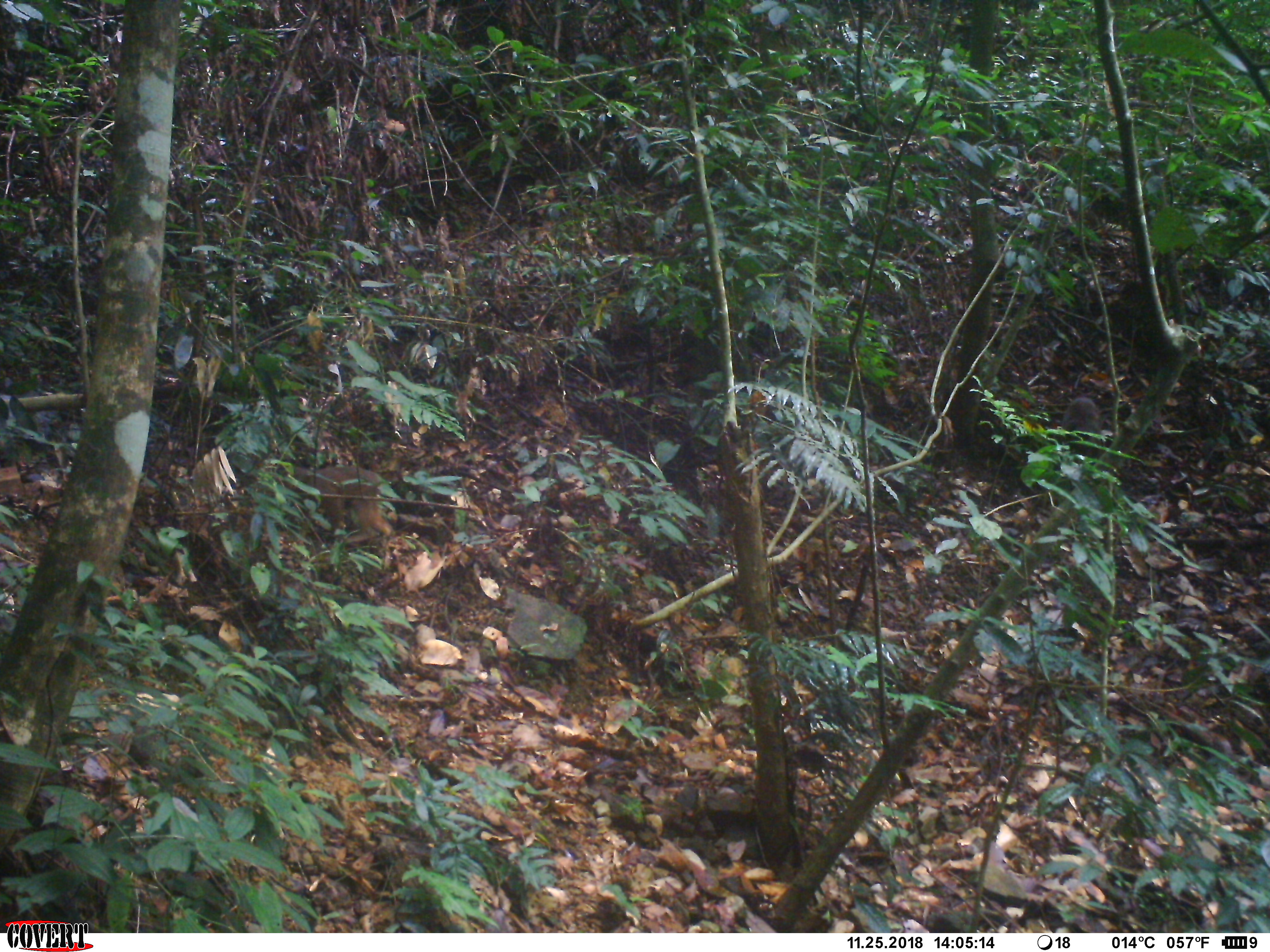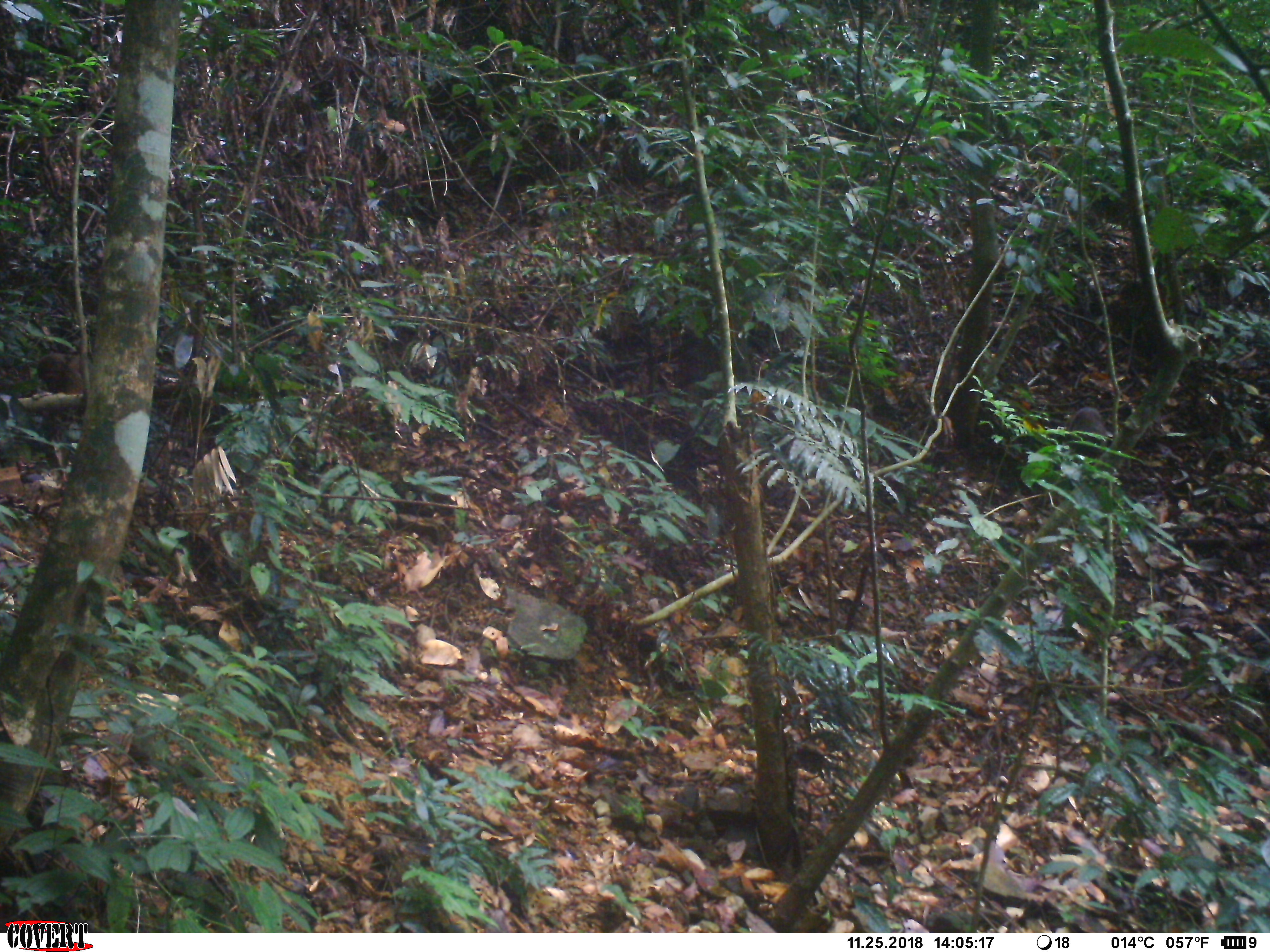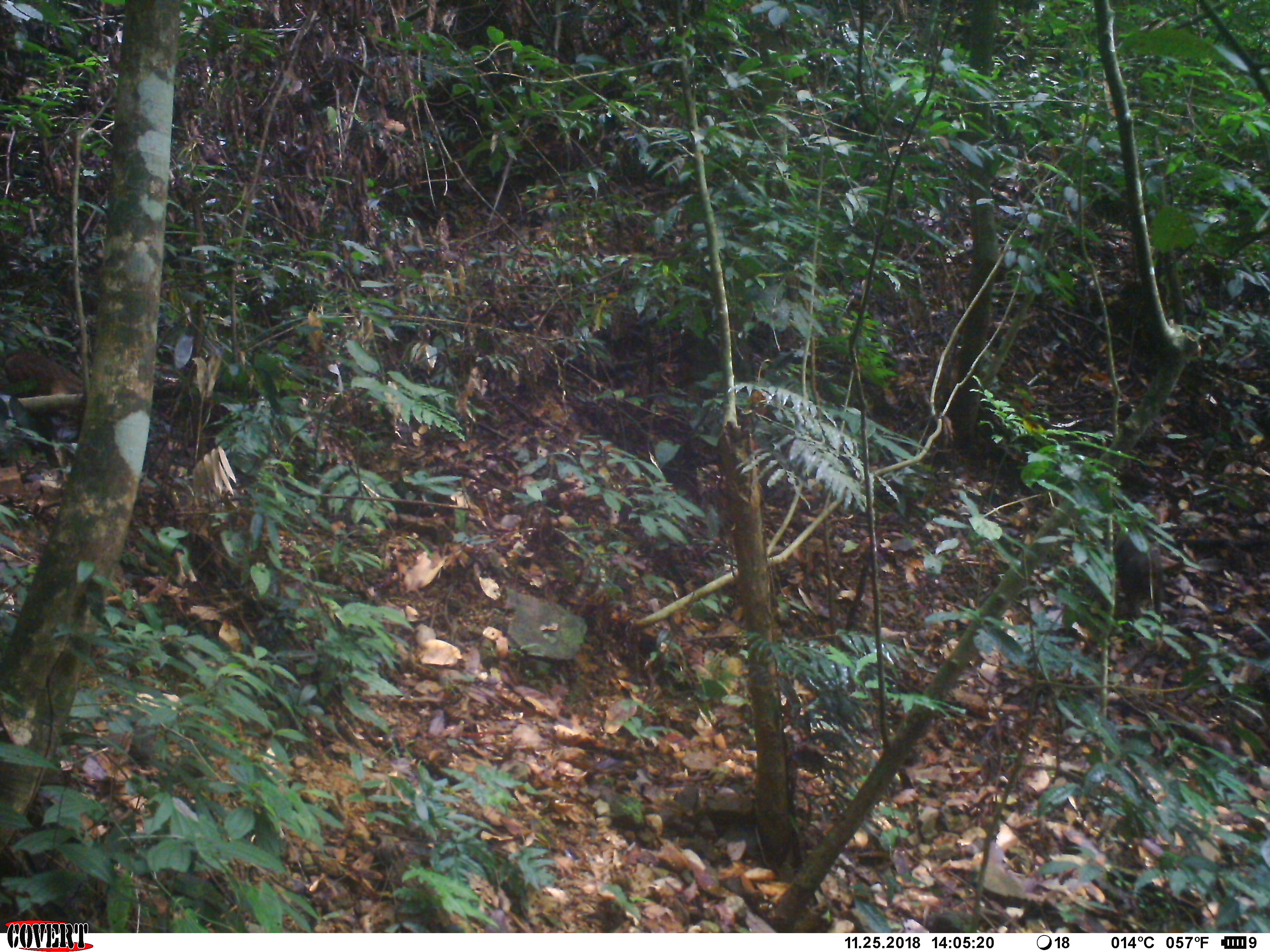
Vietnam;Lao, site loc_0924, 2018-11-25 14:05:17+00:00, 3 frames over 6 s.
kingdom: Animalia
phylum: Chordata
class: Mammalia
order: Primates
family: Cercopithecidae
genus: Macaca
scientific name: Macaca arctoides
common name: stump-tailed macaque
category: stump tailed macaque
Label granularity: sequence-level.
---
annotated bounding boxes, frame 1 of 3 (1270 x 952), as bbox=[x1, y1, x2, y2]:
stump tailed macaque: bbox=[285, 462, 393, 544]; bbox=[1060, 394, 1100, 452]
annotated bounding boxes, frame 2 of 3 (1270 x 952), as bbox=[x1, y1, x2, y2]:
stump tailed macaque: bbox=[36, 352, 88, 396]; bbox=[1065, 405, 1109, 456]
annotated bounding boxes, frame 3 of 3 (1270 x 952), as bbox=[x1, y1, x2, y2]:
stump tailed macaque: bbox=[0, 348, 82, 465]; bbox=[1112, 526, 1164, 619]